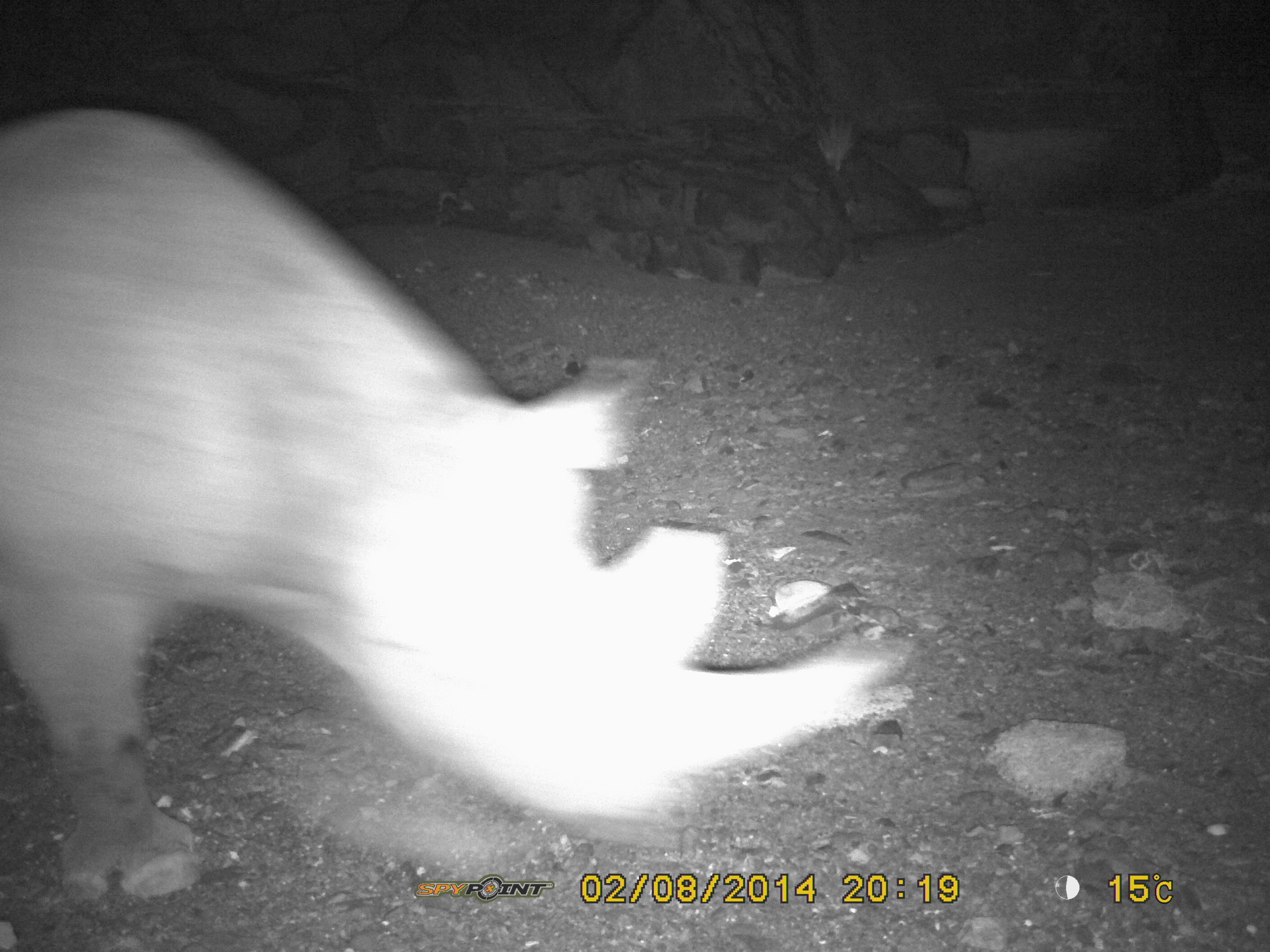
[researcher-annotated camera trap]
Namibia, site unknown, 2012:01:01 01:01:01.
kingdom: Animalia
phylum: Chordata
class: Mammalia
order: Perissodactyla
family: Rhinocerotidae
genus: Diceros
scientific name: Diceros bicornis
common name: black rhinoceros